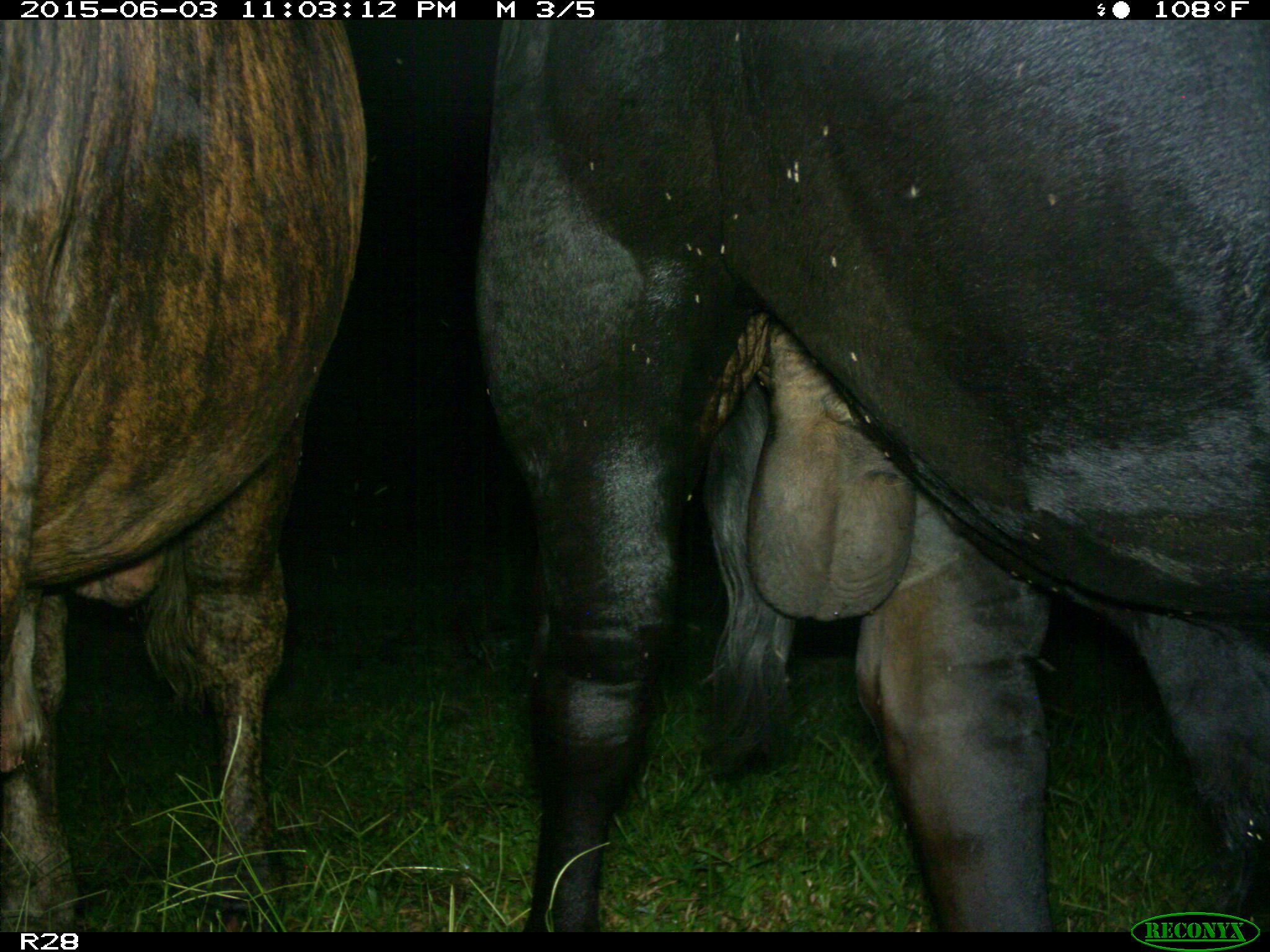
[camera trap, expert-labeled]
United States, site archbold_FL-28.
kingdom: Animalia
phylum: Chordata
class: Mammalia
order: Artiodactyla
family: Bovidae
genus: Bos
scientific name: Bos taurus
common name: domestic cow